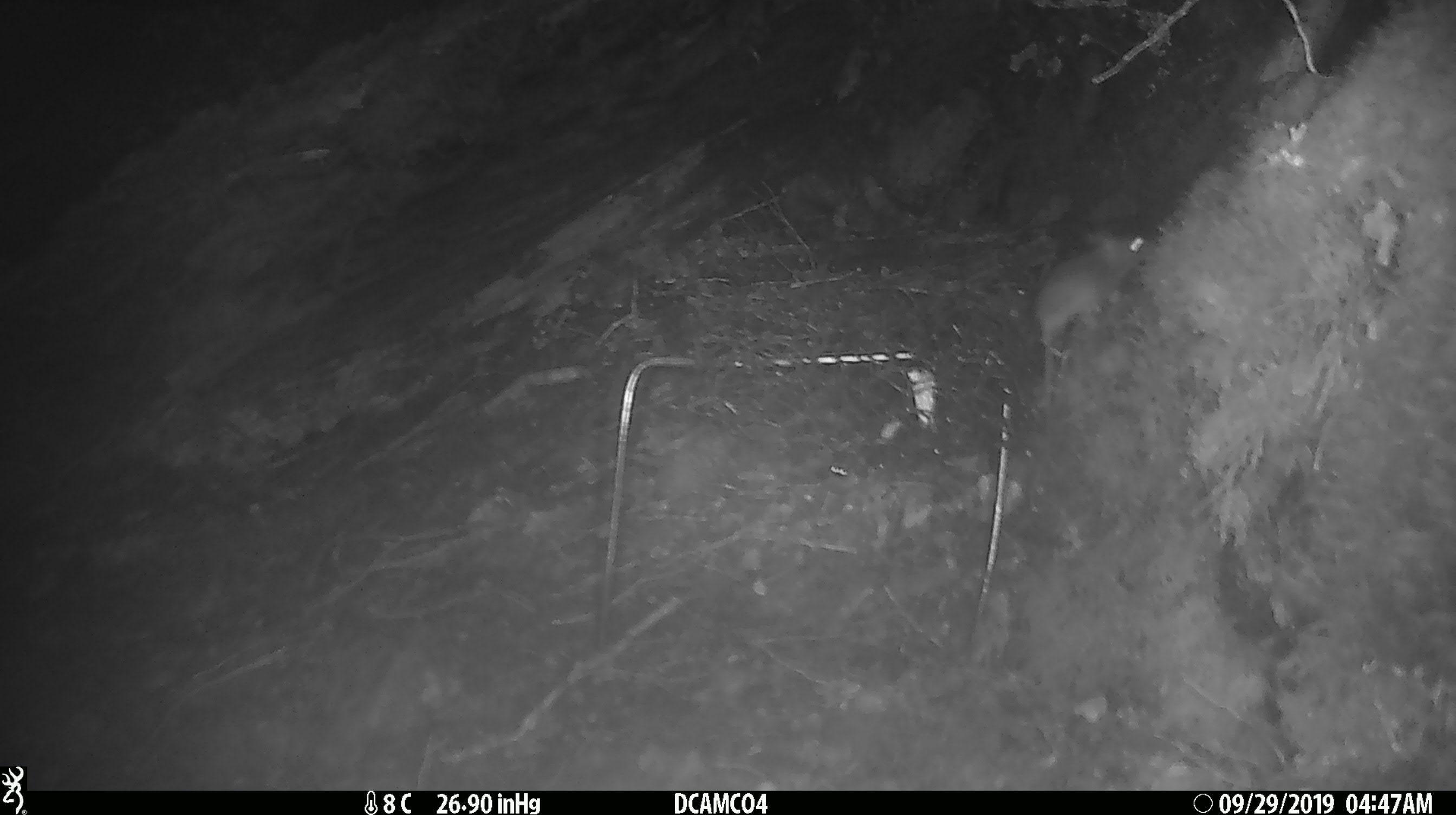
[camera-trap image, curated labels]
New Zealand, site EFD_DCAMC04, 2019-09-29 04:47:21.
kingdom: Animalia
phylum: Chordata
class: Mammalia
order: Rodentia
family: Muridae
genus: Mus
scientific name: Mus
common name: mouse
Mouse (Mus).